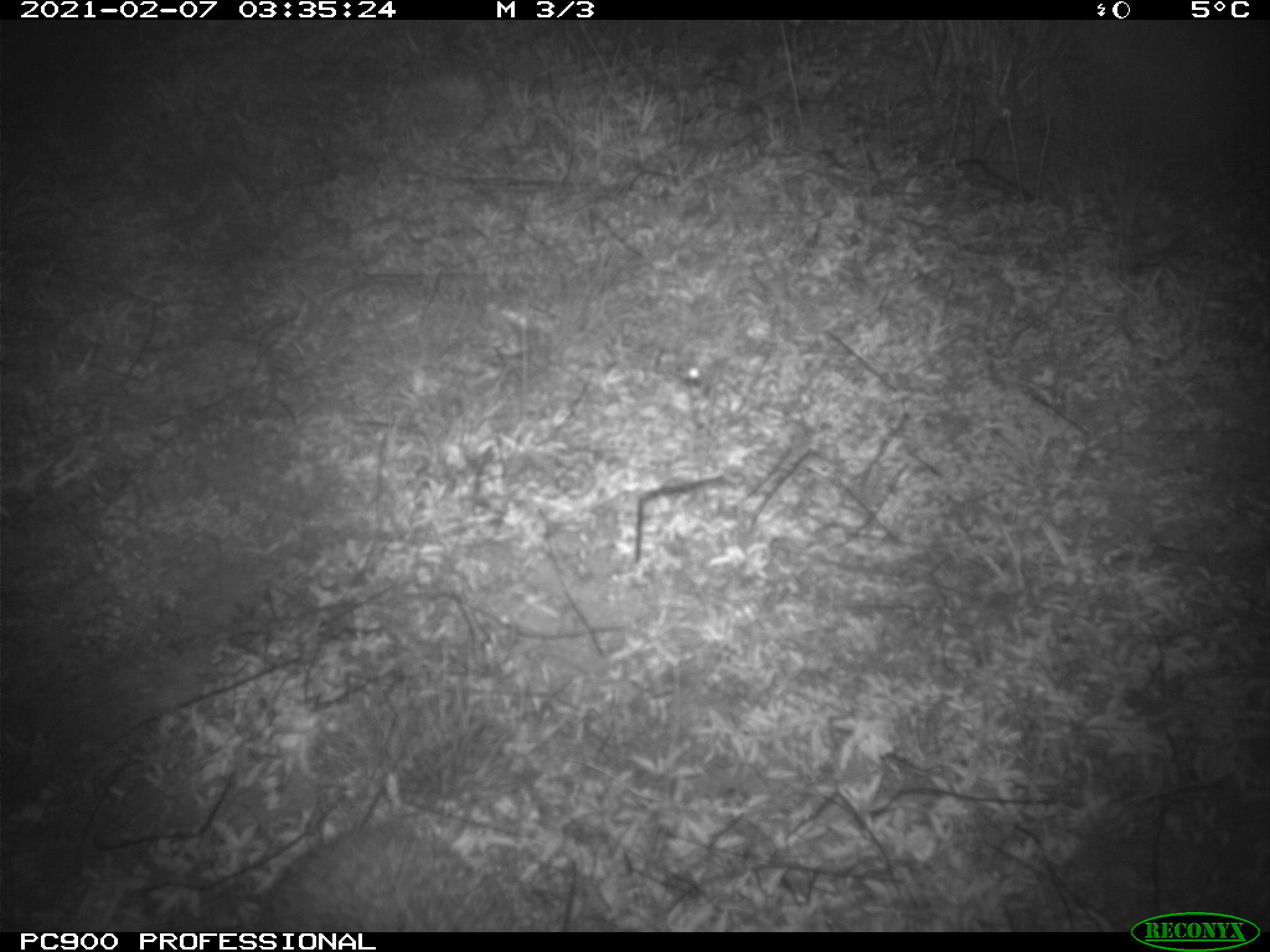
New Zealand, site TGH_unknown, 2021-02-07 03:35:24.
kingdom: Animalia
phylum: Chordata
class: Mammalia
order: Eulipotyphla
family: Erinaceidae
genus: Erinaceus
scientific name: Erinaceus europaeus europaeus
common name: european hedgehog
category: hedgehog